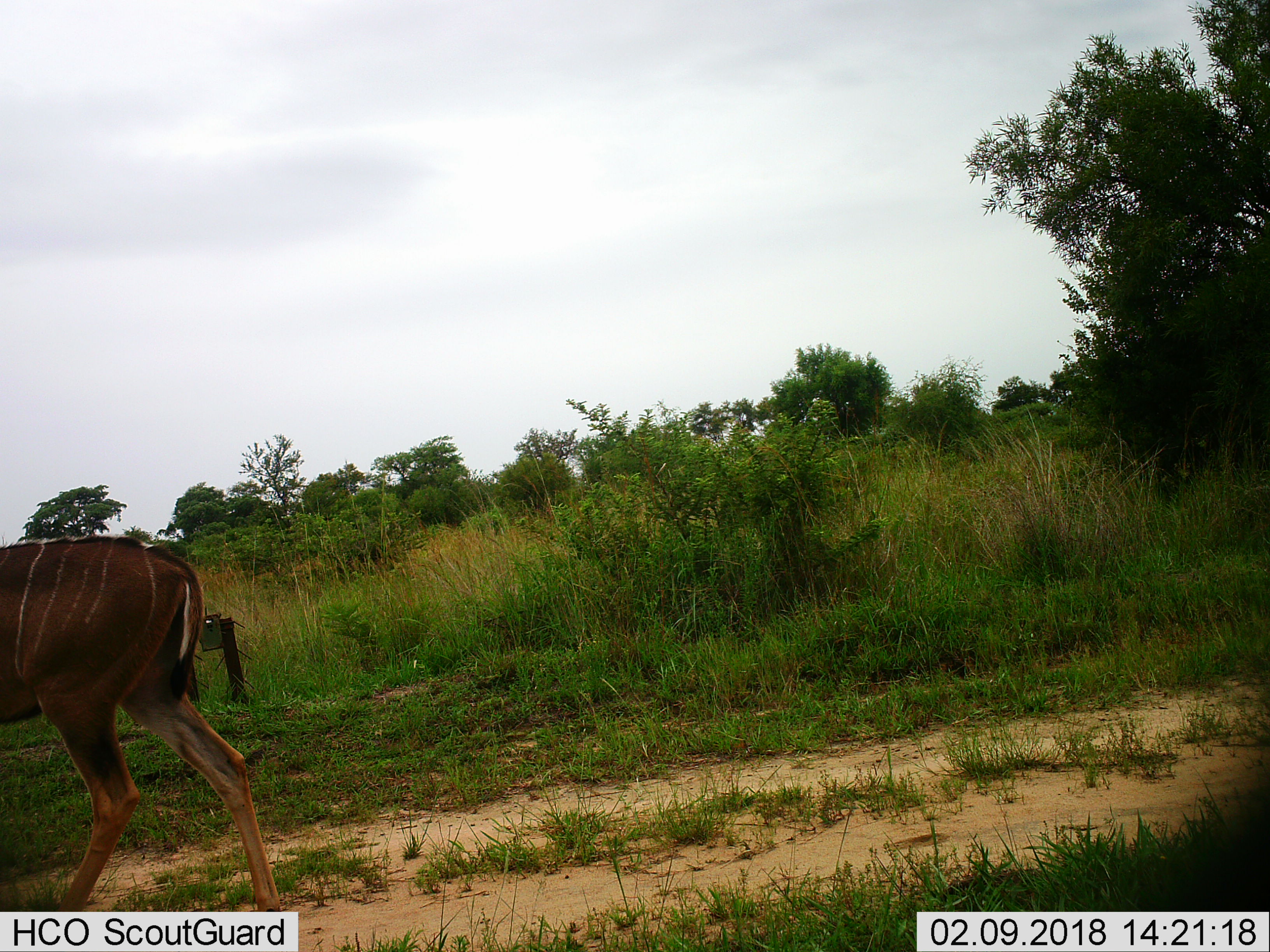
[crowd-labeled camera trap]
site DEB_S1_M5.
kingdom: Animalia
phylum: Chordata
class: Mammalia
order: Artiodactyla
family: Bovidae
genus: Tragelaphus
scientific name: Tragelaphus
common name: kudu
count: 1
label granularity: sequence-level